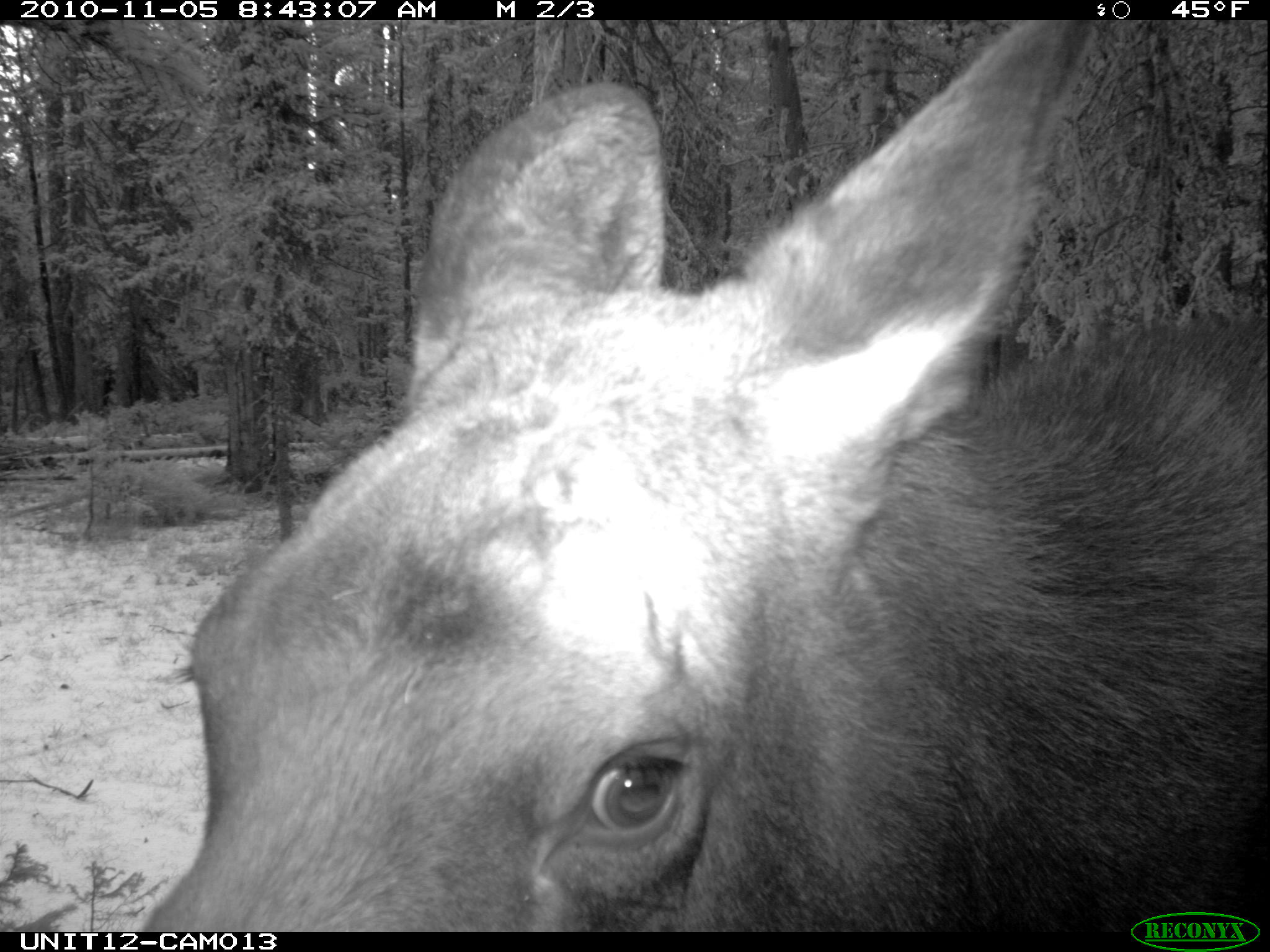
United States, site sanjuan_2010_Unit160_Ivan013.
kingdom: Animalia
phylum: Chordata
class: Mammalia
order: Artiodactyla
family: Cervidae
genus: Alces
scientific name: Alces alces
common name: moose